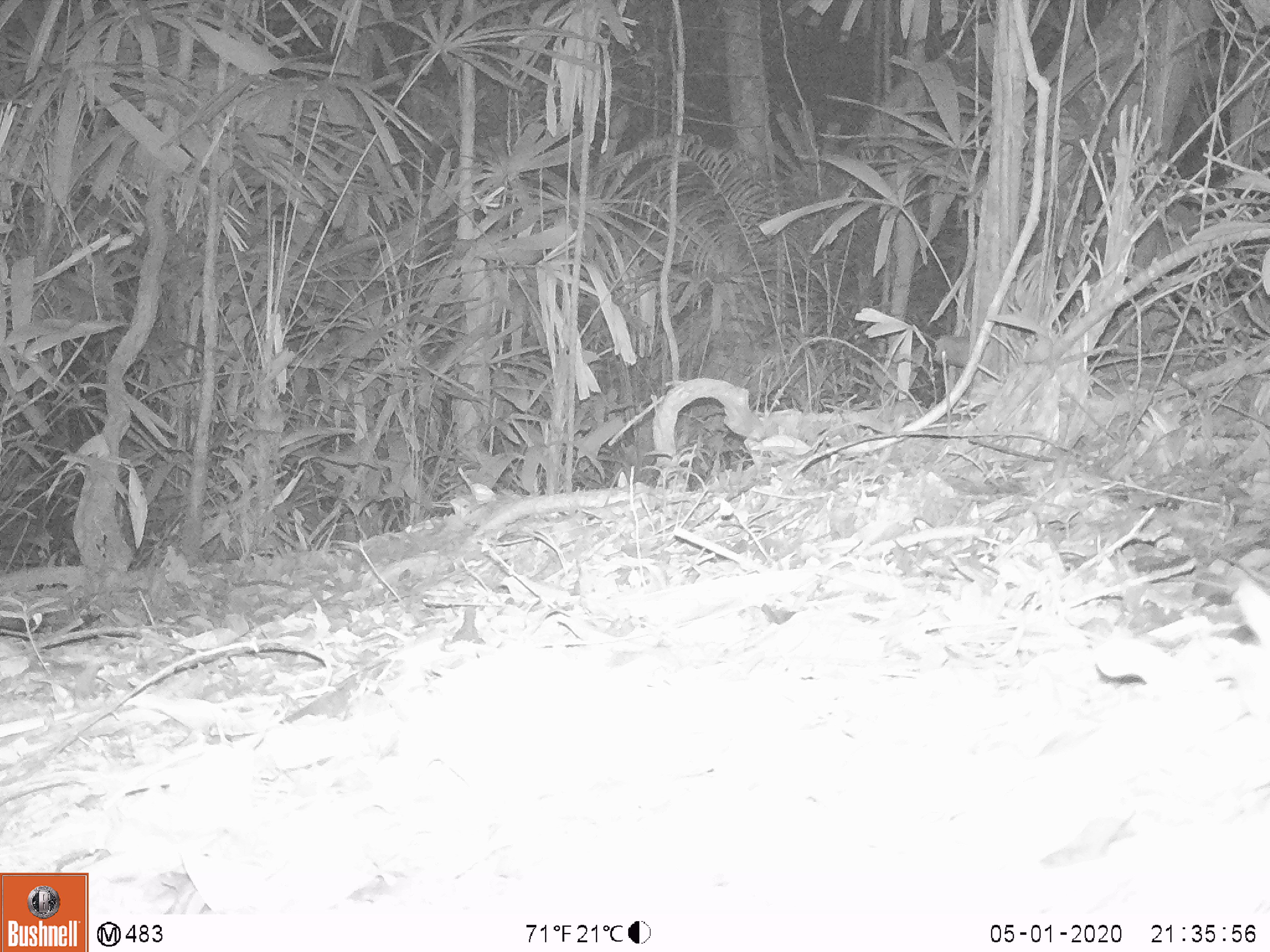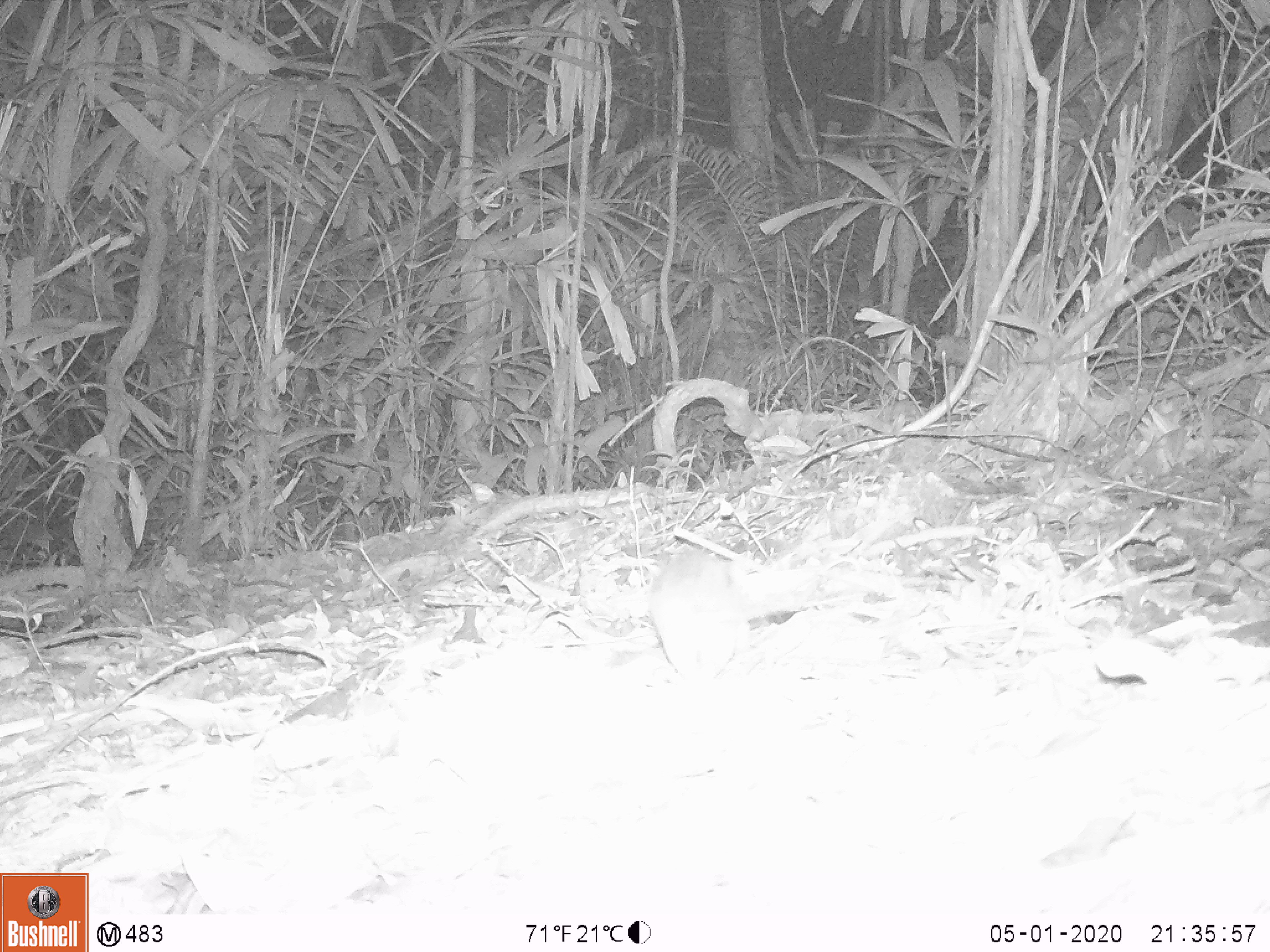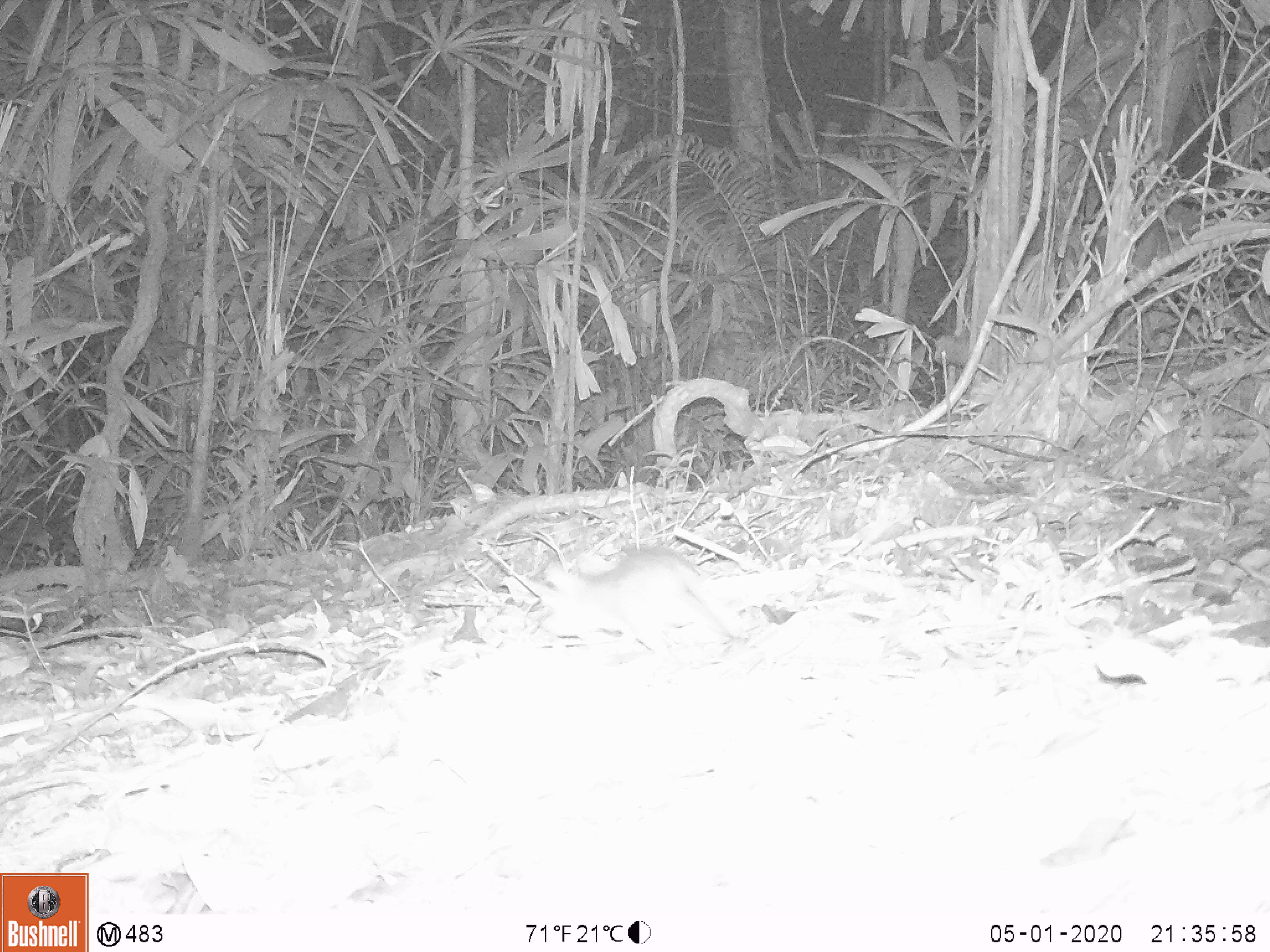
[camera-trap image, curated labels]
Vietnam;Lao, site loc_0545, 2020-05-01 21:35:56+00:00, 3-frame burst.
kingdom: Animalia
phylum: Chordata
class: Mammalia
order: Rodentia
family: Muridae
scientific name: Muridae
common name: old-world mice and rats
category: unidentified murid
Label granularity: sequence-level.